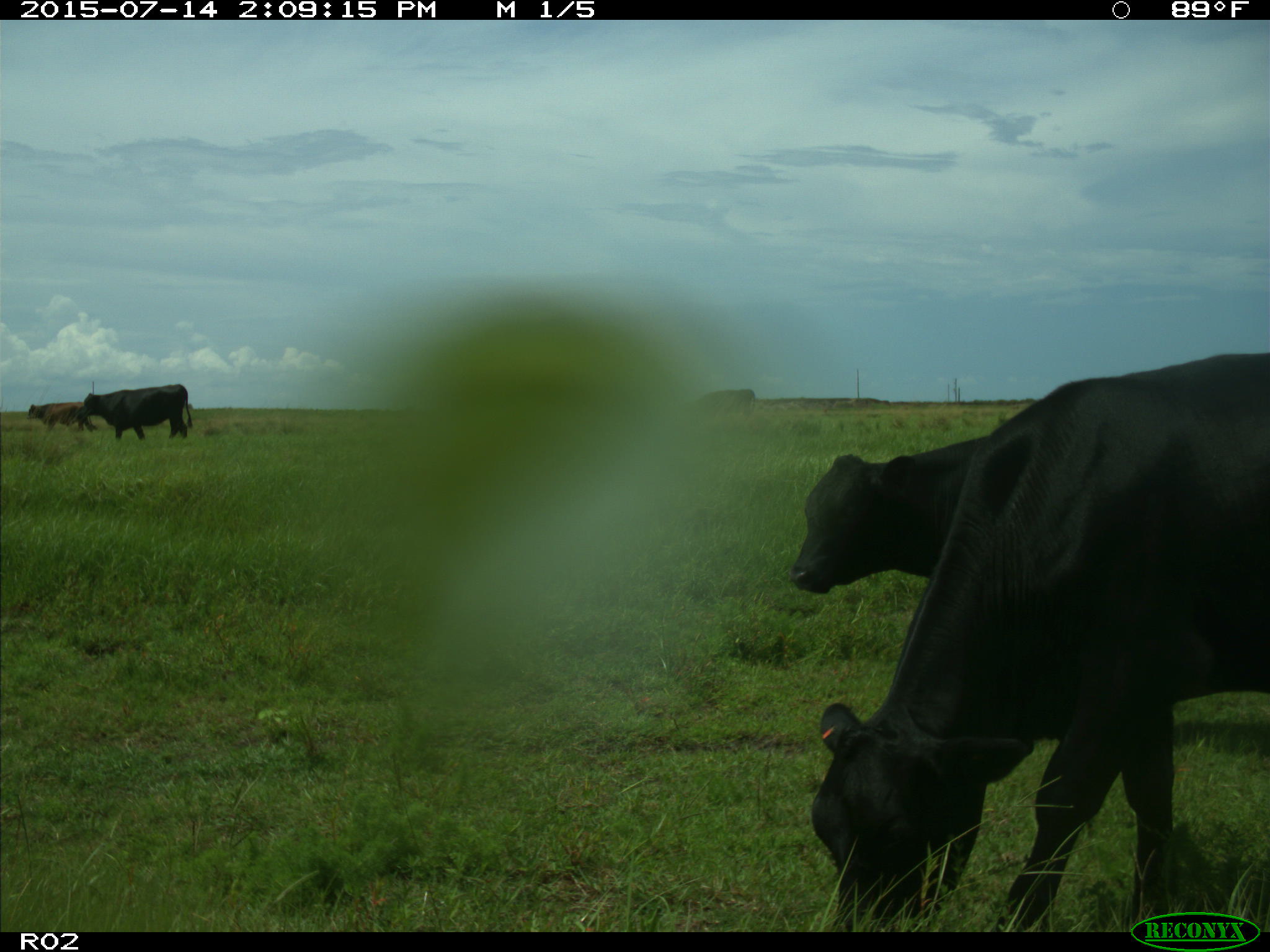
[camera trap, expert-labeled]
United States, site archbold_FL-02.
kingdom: Animalia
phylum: Chordata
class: Mammalia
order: Artiodactyla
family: Bovidae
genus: Bos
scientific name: Bos taurus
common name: domestic cow